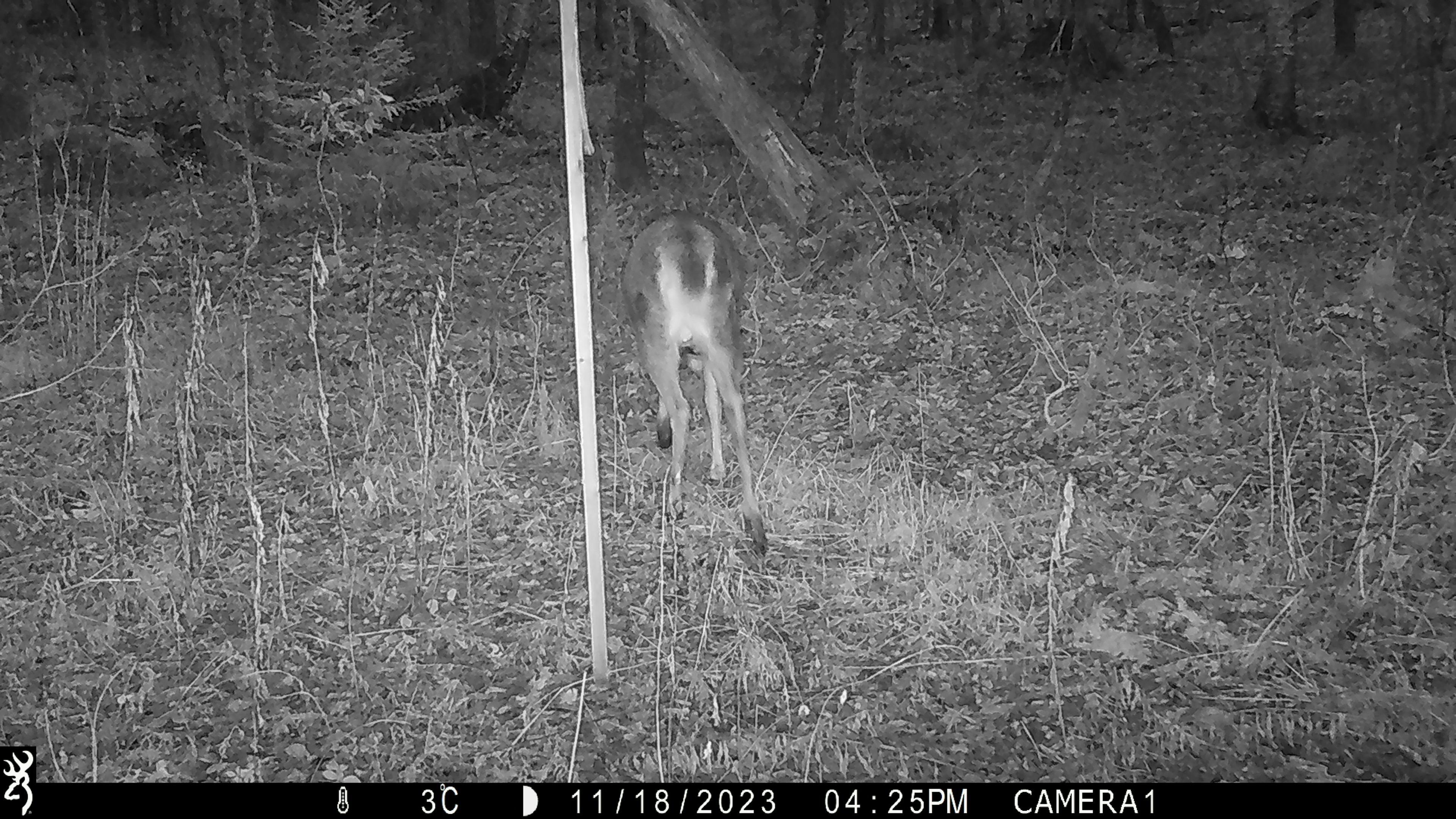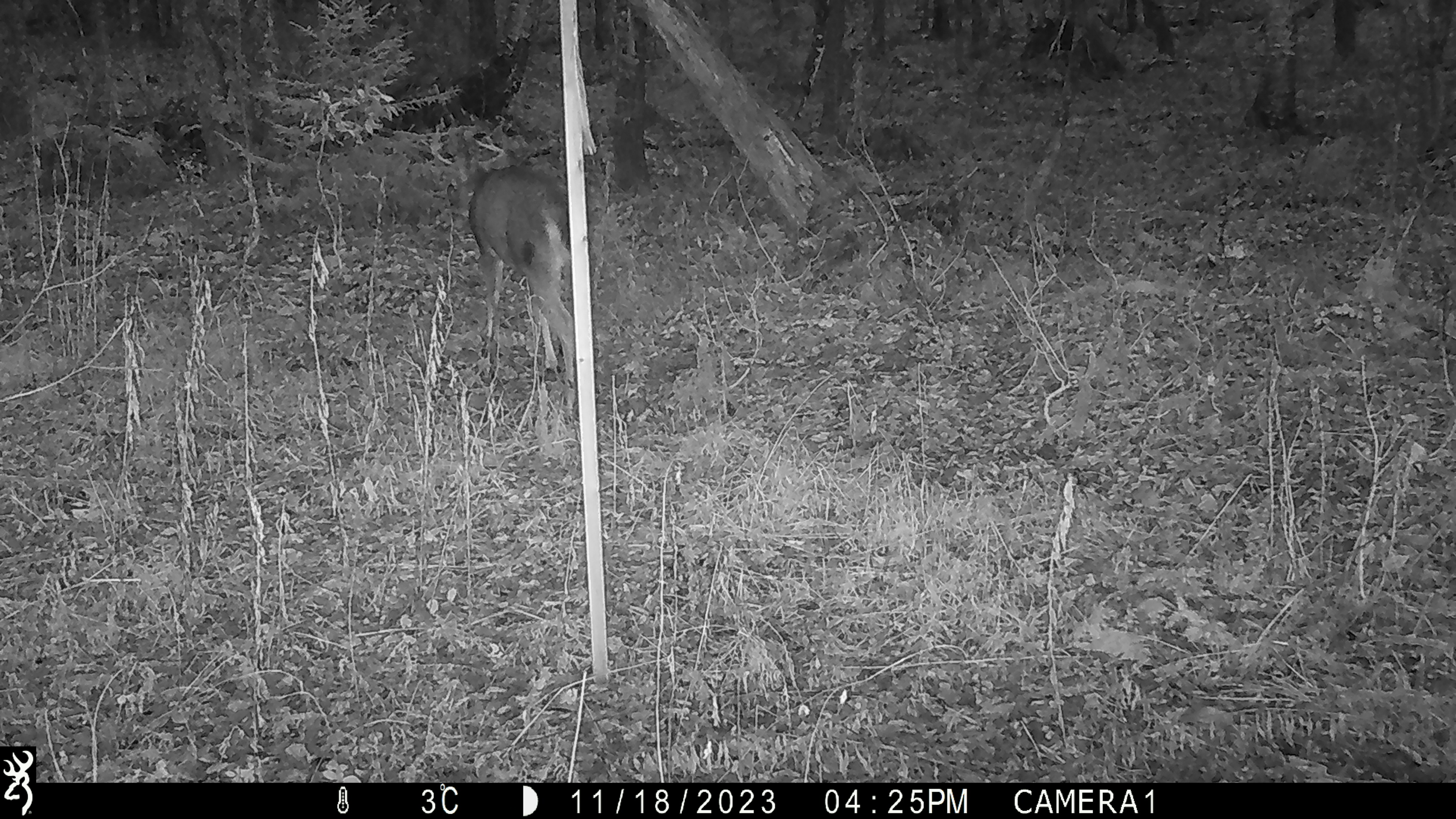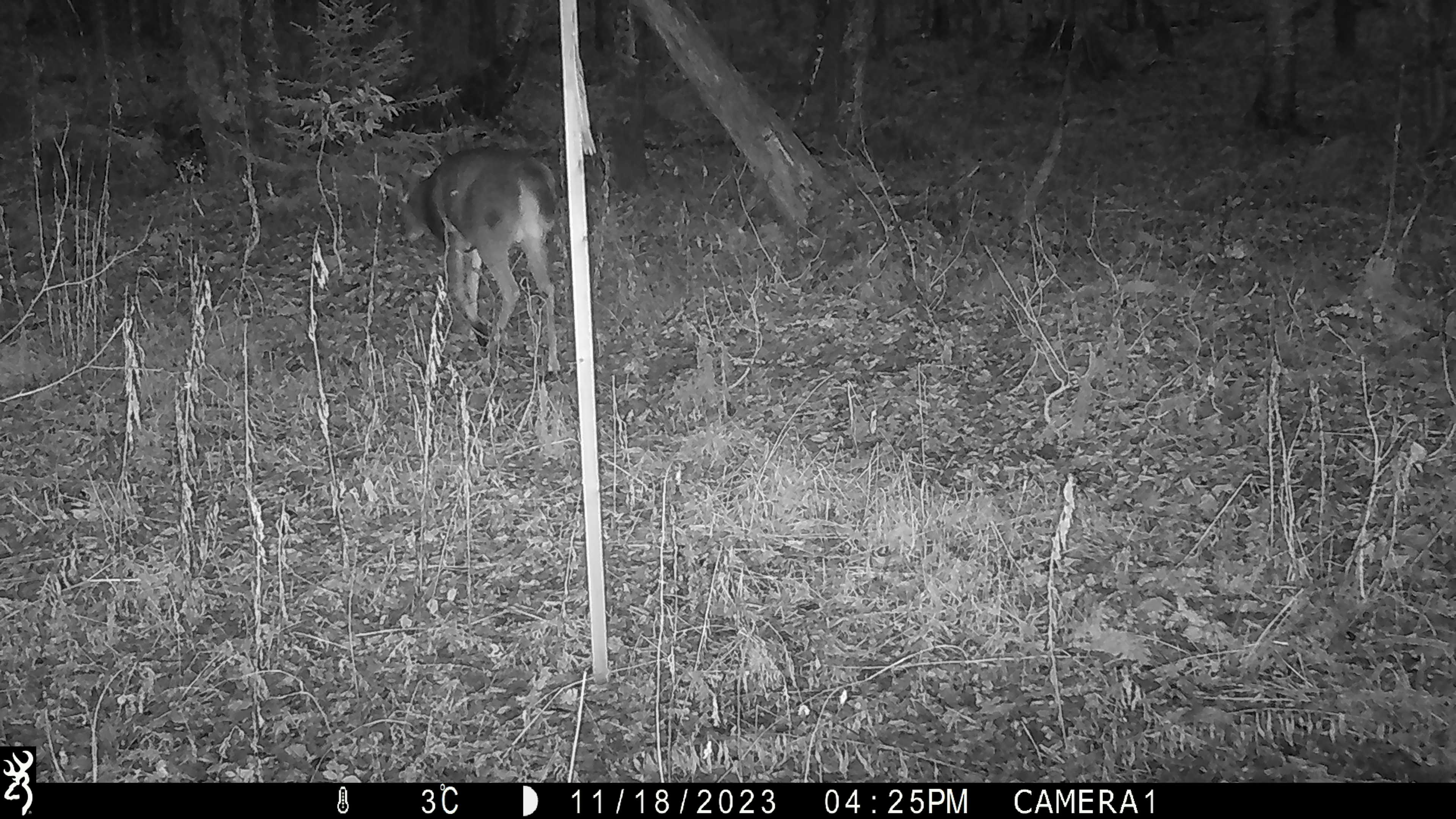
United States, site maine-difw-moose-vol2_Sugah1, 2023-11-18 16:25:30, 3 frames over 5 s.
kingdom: Animalia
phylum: Chordata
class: Mammalia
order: Artiodactyla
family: Cervidae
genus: Odocoileus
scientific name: Odocoileus virginianus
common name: white-tailed deer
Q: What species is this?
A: White-tailed deer (Odocoileus virginianus).